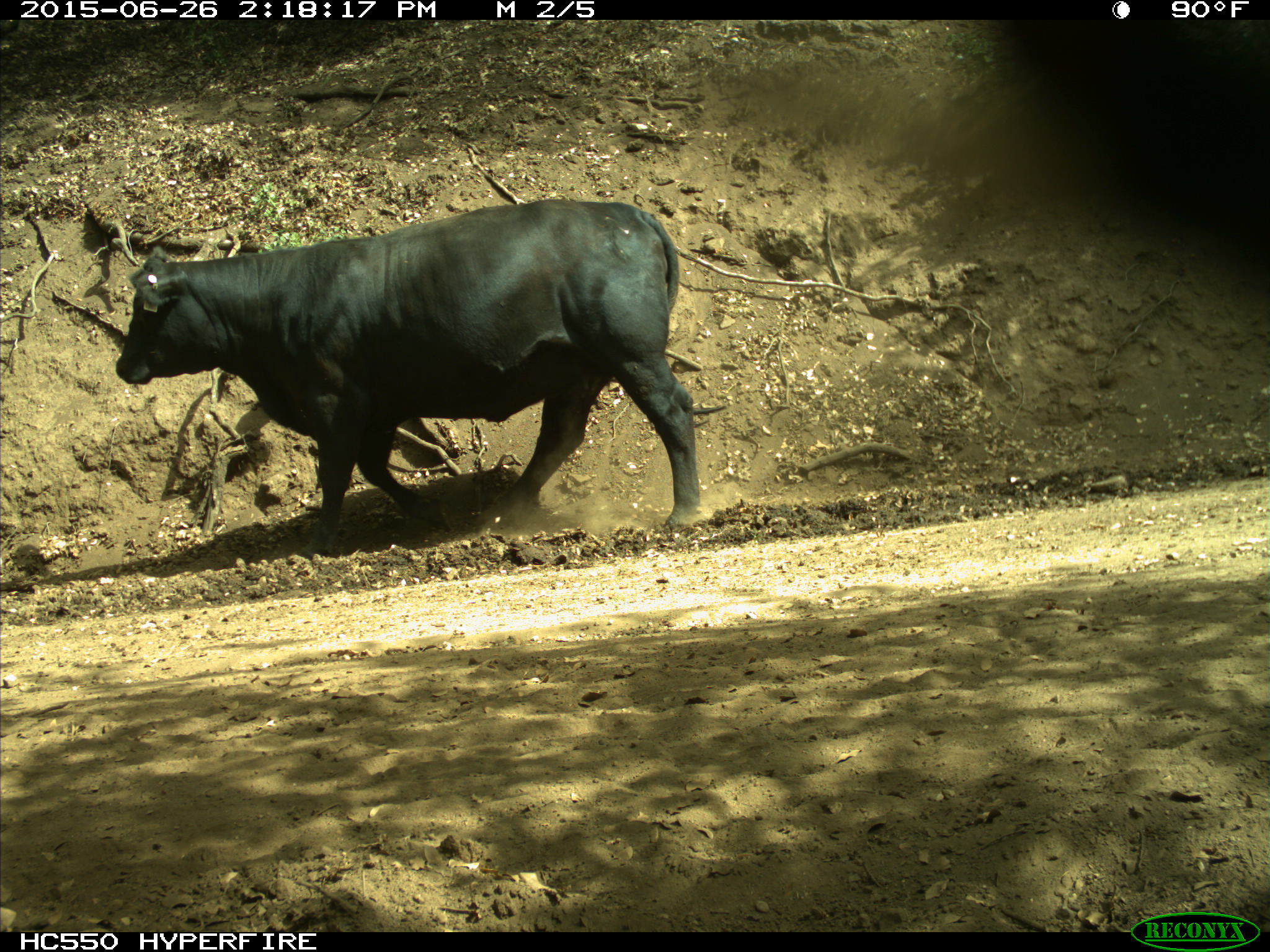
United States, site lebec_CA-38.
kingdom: Animalia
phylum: Chordata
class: Mammalia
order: Artiodactyla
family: Bovidae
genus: Bos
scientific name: Bos taurus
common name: domestic cow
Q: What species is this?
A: Bos taurus (domestic cow).